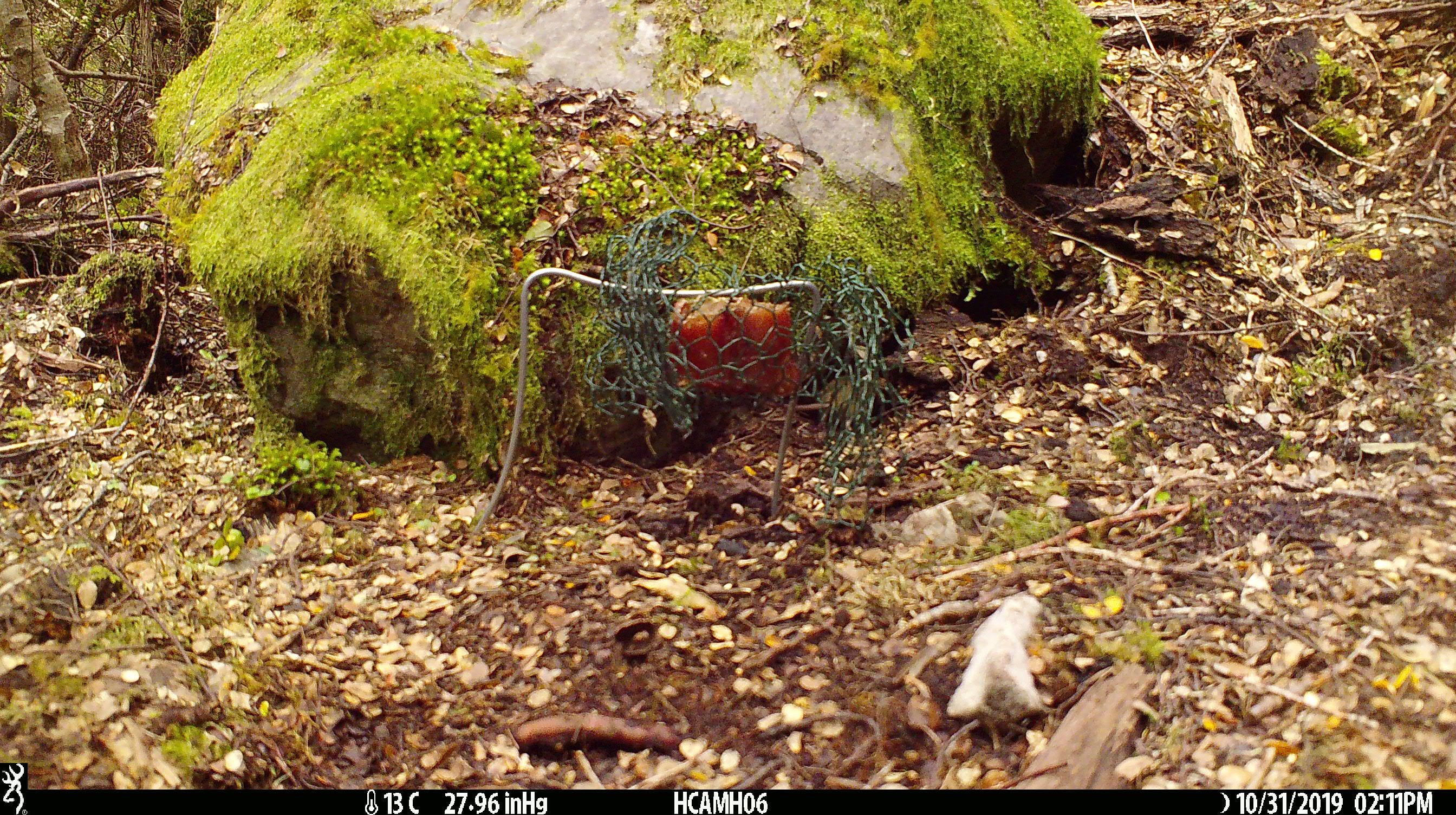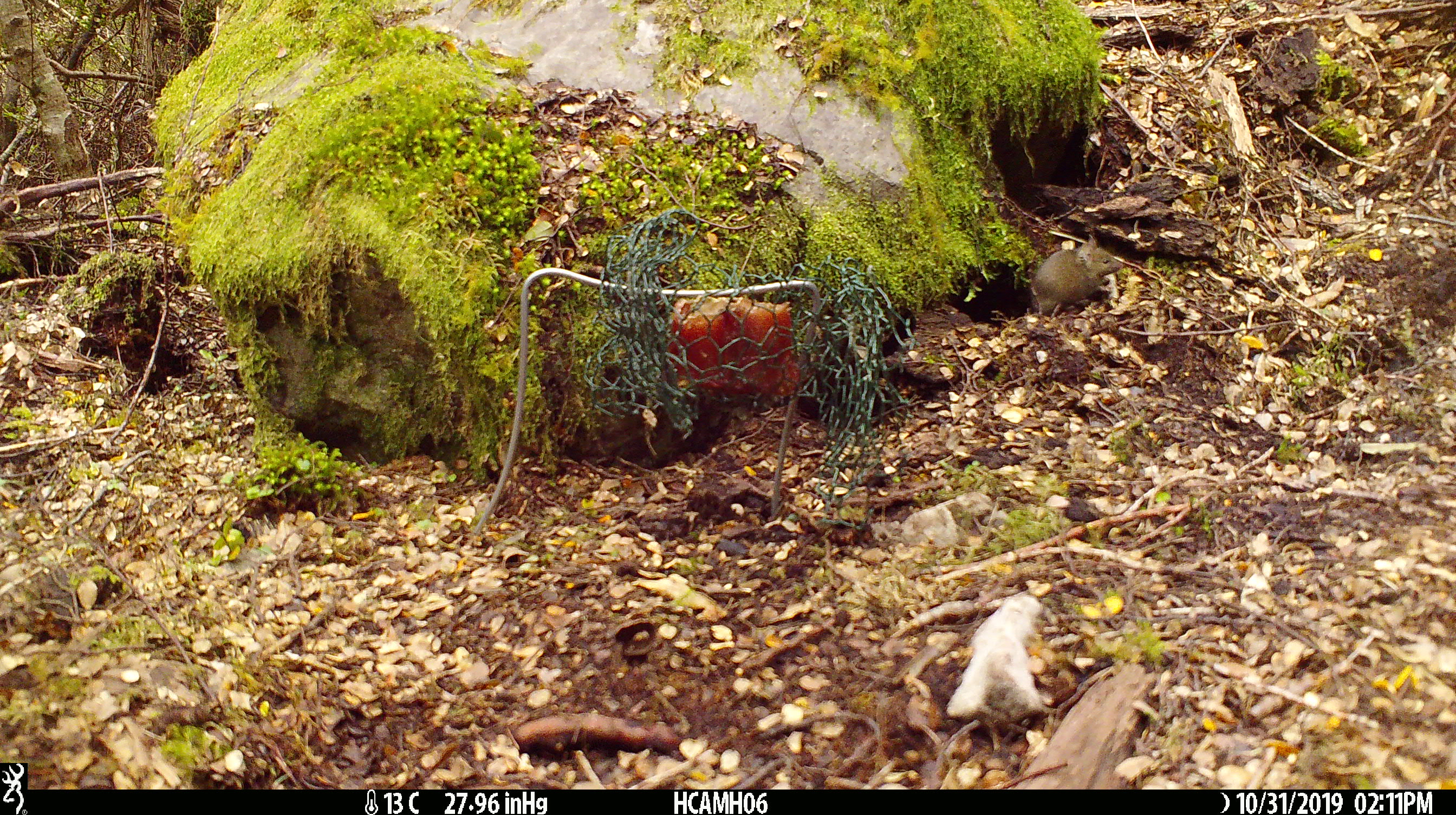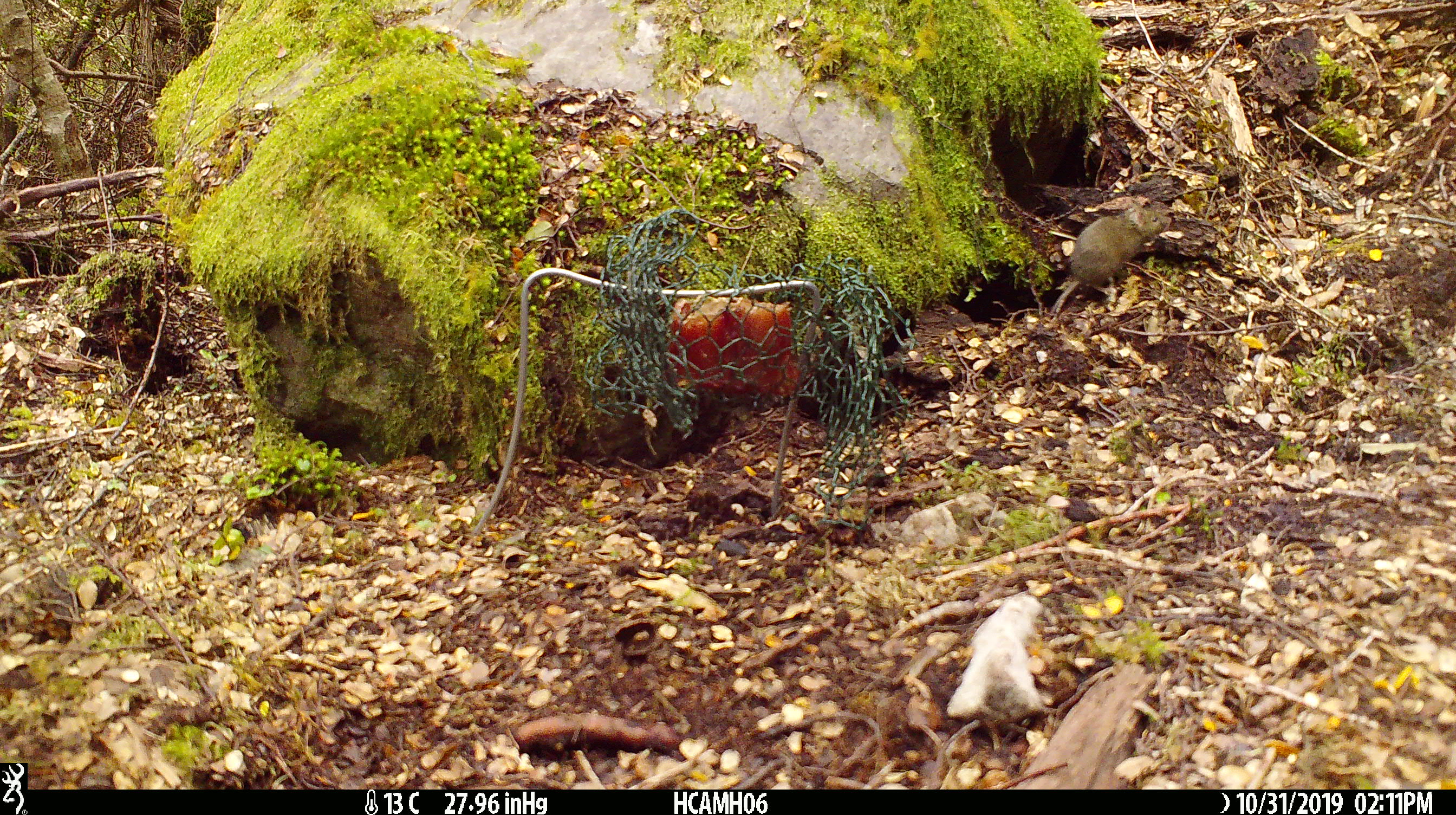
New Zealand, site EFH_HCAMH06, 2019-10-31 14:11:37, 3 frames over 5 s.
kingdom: Animalia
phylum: Chordata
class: Mammalia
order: Rodentia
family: Muridae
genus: Mus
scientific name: Mus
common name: mouse